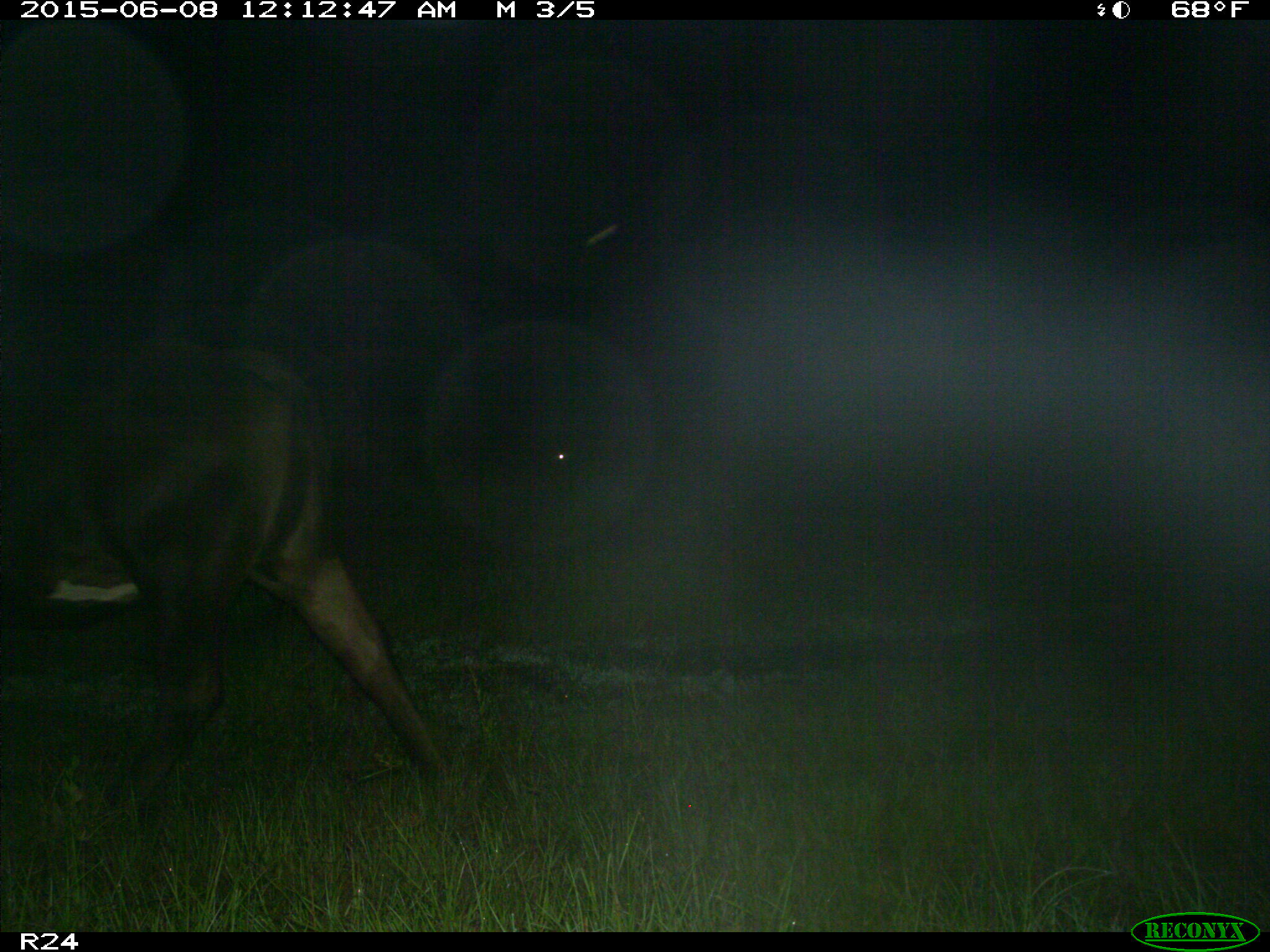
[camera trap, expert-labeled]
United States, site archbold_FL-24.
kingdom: Animalia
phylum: Chordata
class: Mammalia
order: Artiodactyla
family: Cervidae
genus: Odocoileus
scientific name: Odocoileus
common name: deer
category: unidentified deer